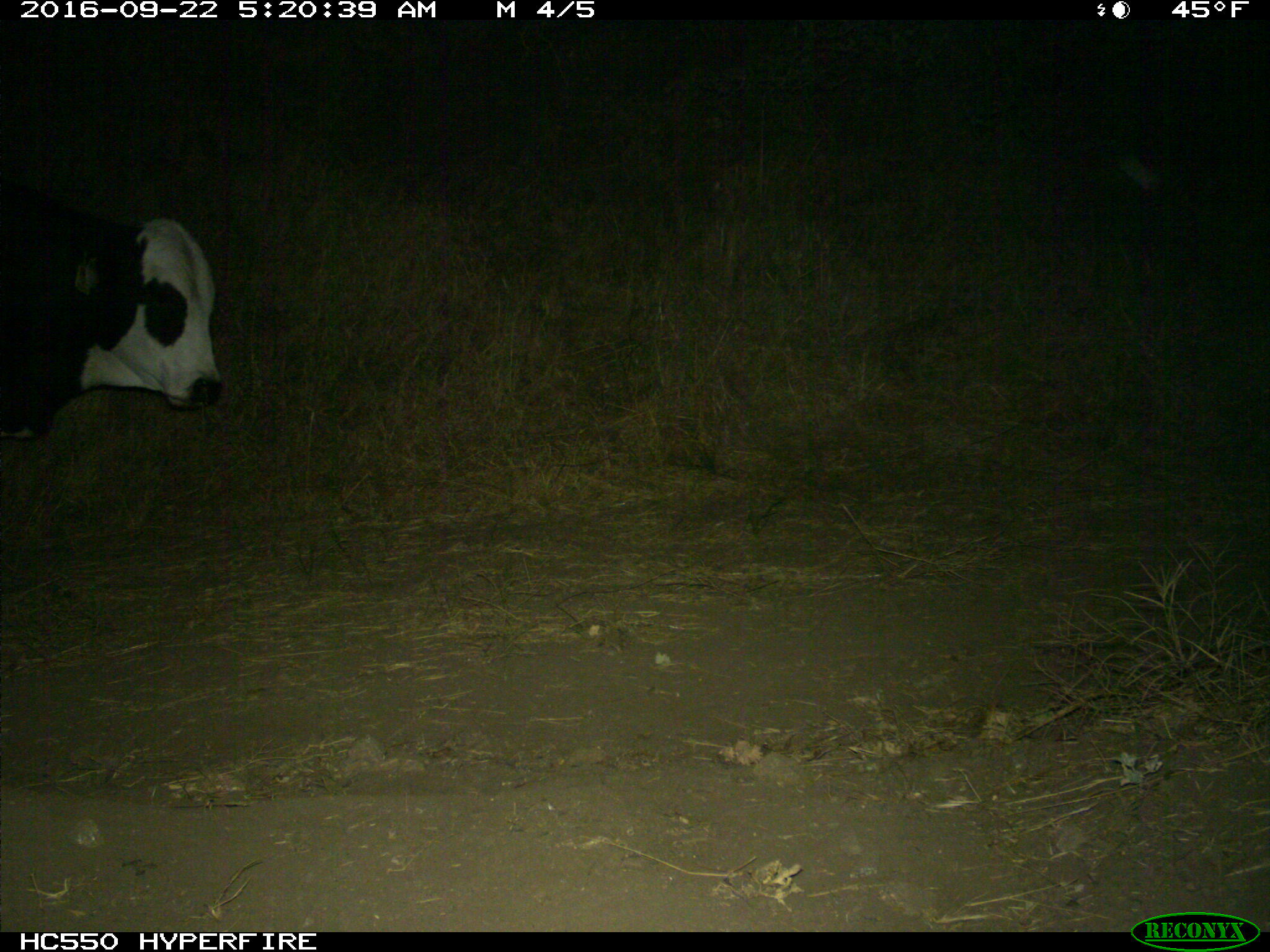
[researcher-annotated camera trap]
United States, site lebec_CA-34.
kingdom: Animalia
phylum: Chordata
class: Mammalia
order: Artiodactyla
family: Bovidae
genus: Bos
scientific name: Bos taurus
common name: domestic cow